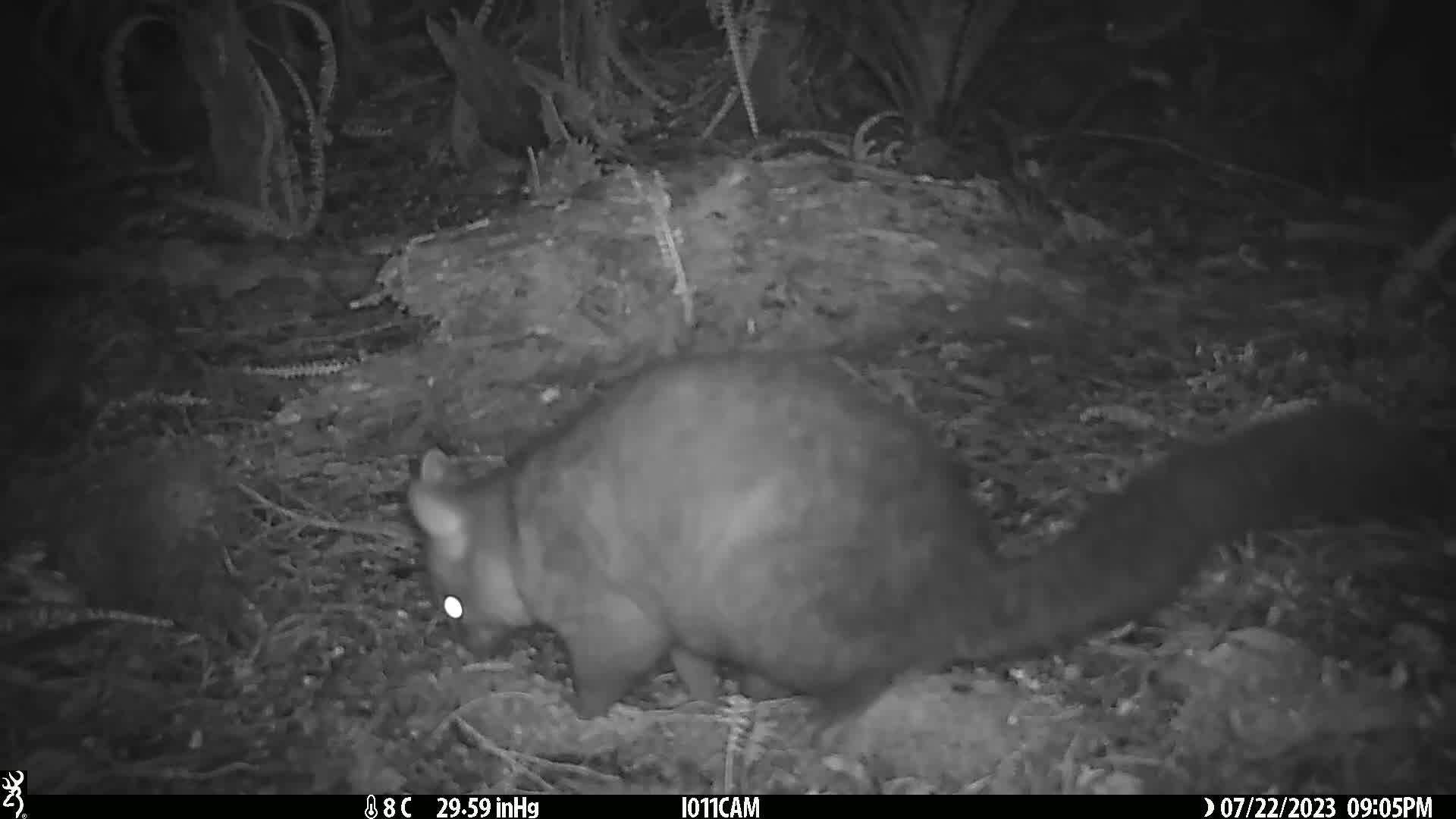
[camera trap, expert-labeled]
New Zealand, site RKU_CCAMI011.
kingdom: Animalia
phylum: Chordata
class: Mammalia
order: Diprotodontia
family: Phalangeridae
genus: Trichosurus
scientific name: Trichosurus vulpecula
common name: common brushtail possum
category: possum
Possum (common brushtail possum) (Trichosurus vulpecula).